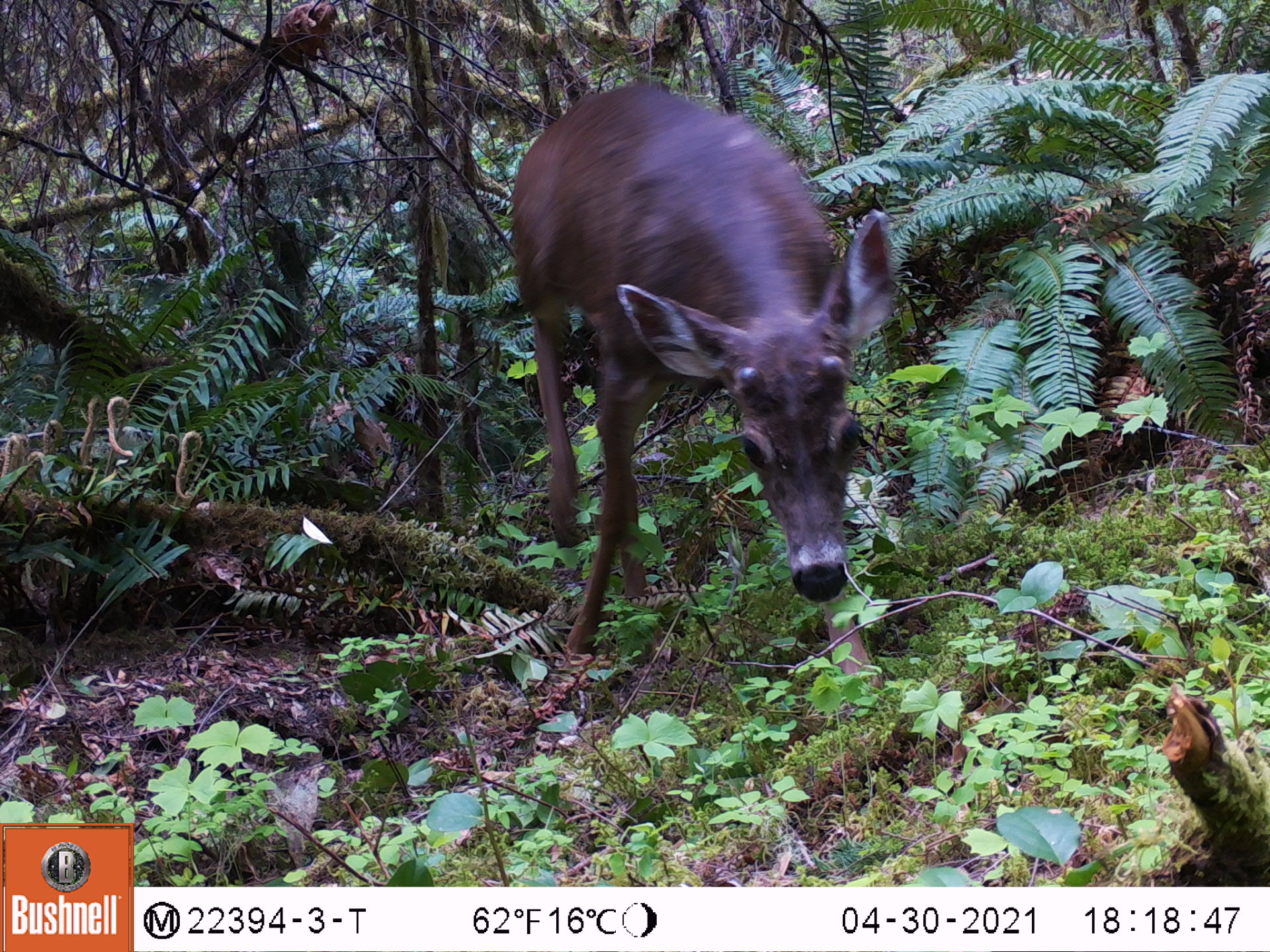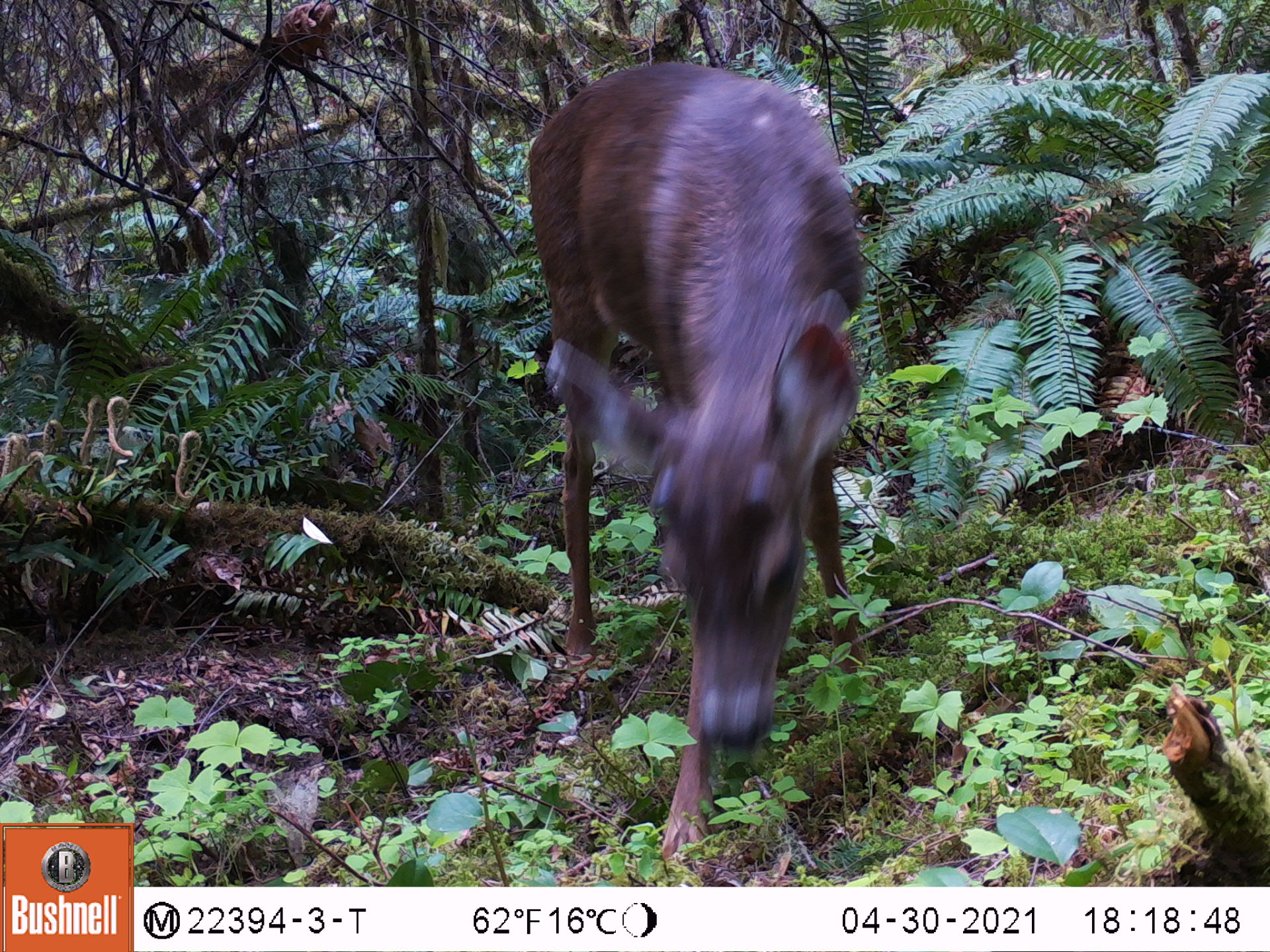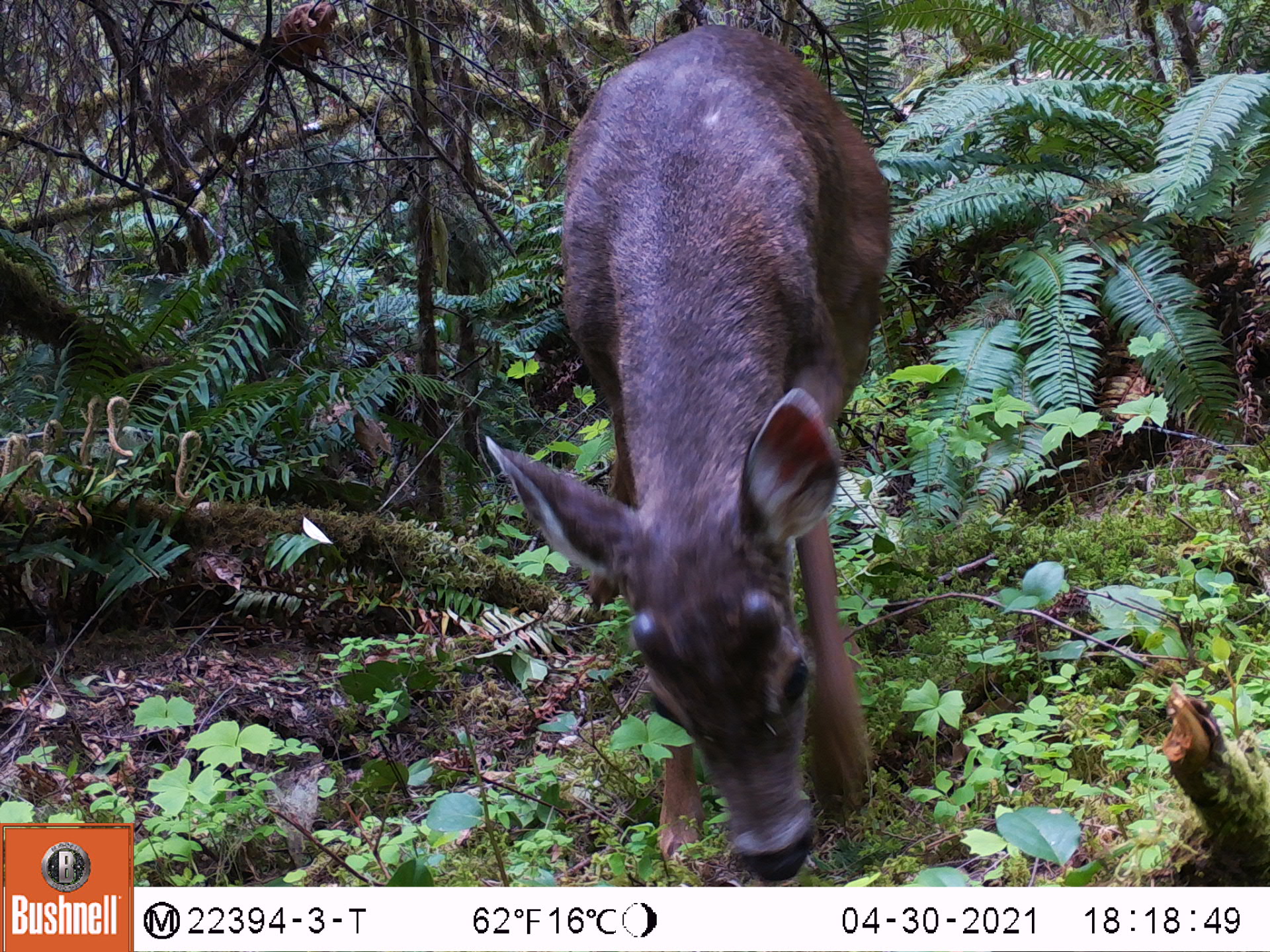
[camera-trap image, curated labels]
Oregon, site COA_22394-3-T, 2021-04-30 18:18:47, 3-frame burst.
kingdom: Animalia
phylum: Chordata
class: Mammalia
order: Artiodactyla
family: Cervidae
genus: Odocoileus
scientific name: Odocoileus hemionus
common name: black-tailed deer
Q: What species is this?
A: Black-tailed deer (Odocoileus hemionus).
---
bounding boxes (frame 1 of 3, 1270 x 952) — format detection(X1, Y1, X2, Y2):
black-tailed deer: detection(490, 66, 926, 736)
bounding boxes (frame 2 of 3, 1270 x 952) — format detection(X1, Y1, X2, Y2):
black-tailed deer: detection(498, 46, 935, 877)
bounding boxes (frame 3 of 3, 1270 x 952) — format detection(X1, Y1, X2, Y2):
black-tailed deer: detection(466, 11, 916, 887)